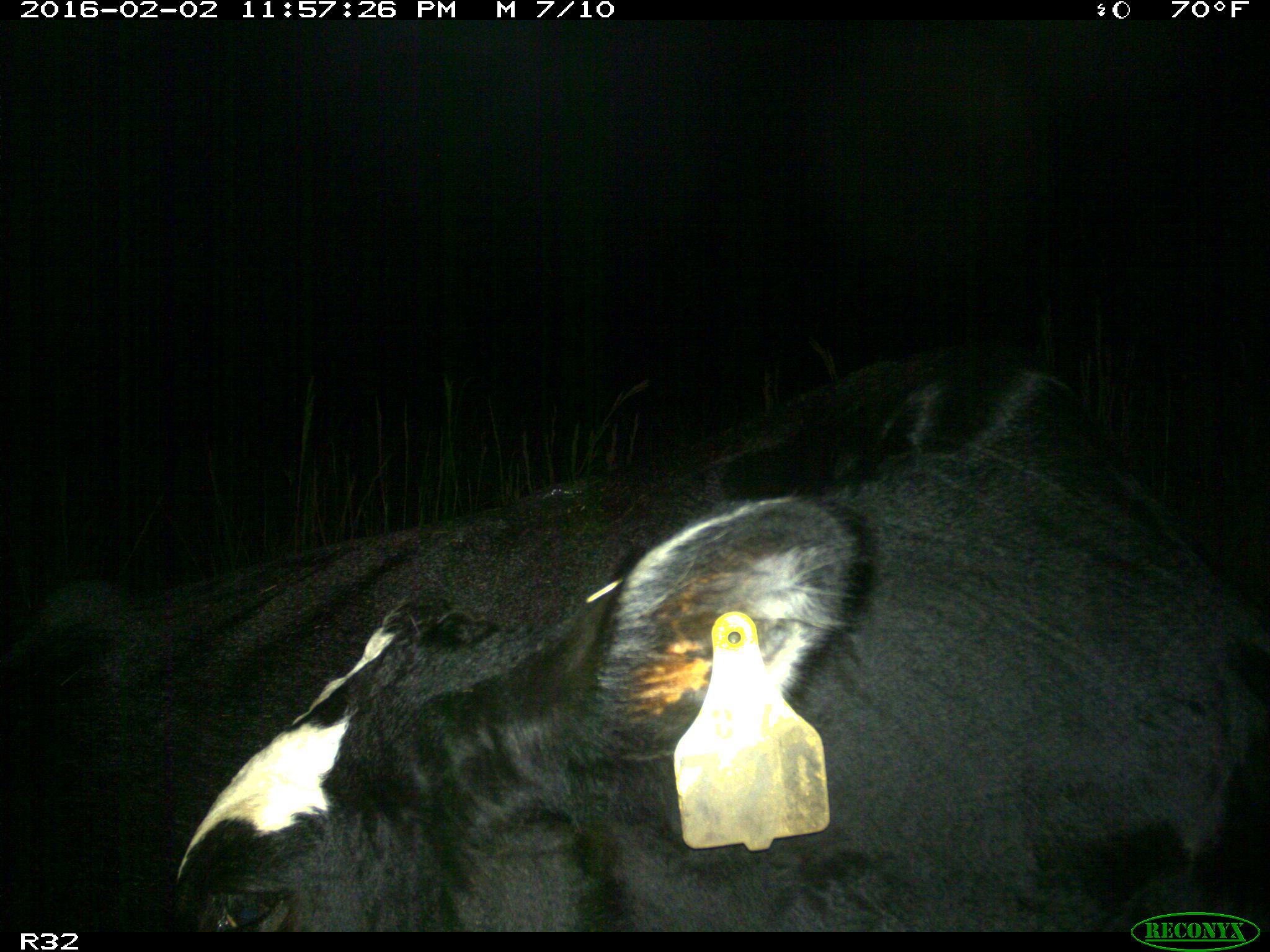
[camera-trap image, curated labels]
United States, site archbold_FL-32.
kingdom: Animalia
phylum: Chordata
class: Mammalia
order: Artiodactyla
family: Bovidae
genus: Bos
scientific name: Bos taurus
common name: domestic cow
Bos taurus (domestic cow).